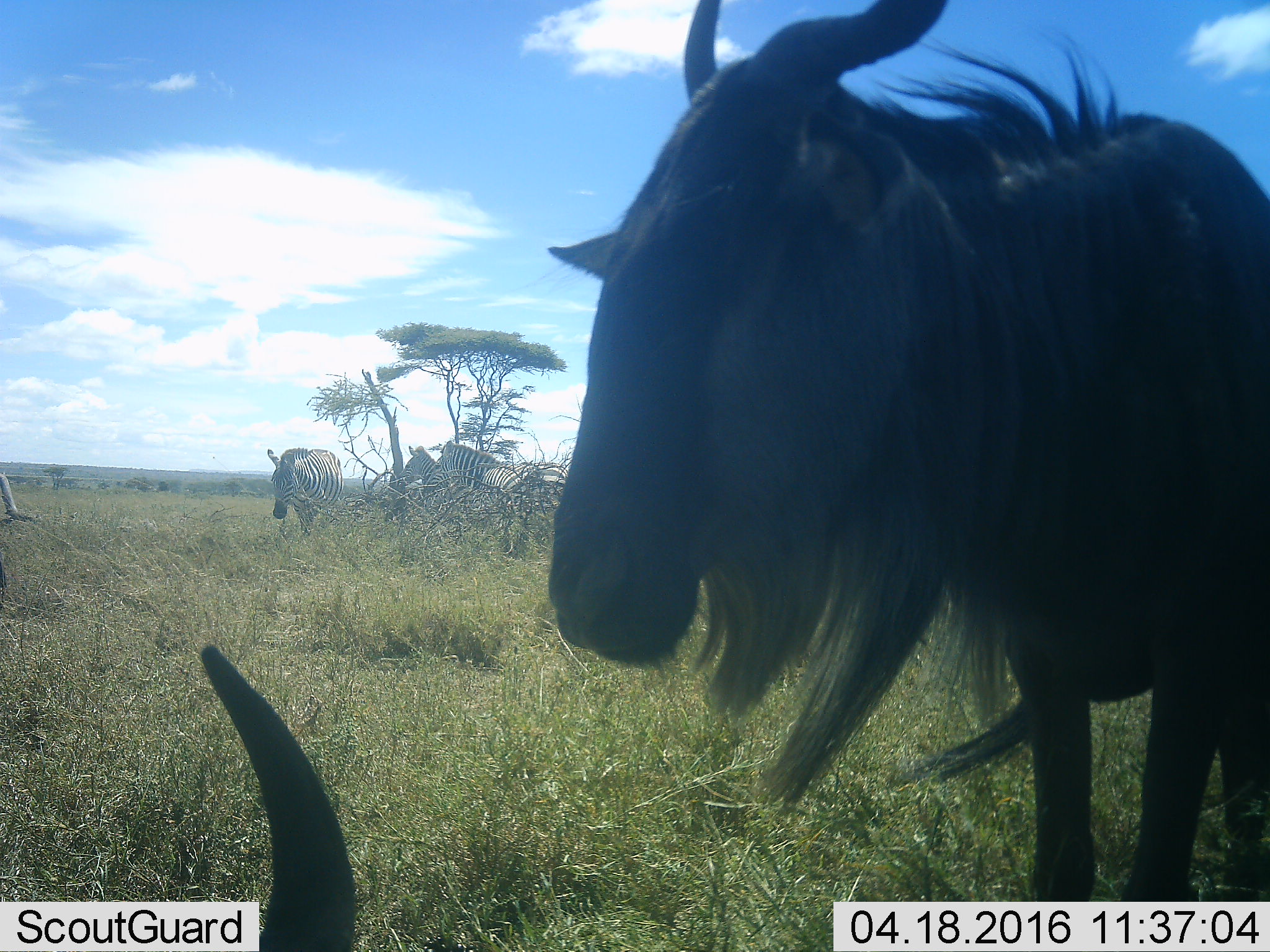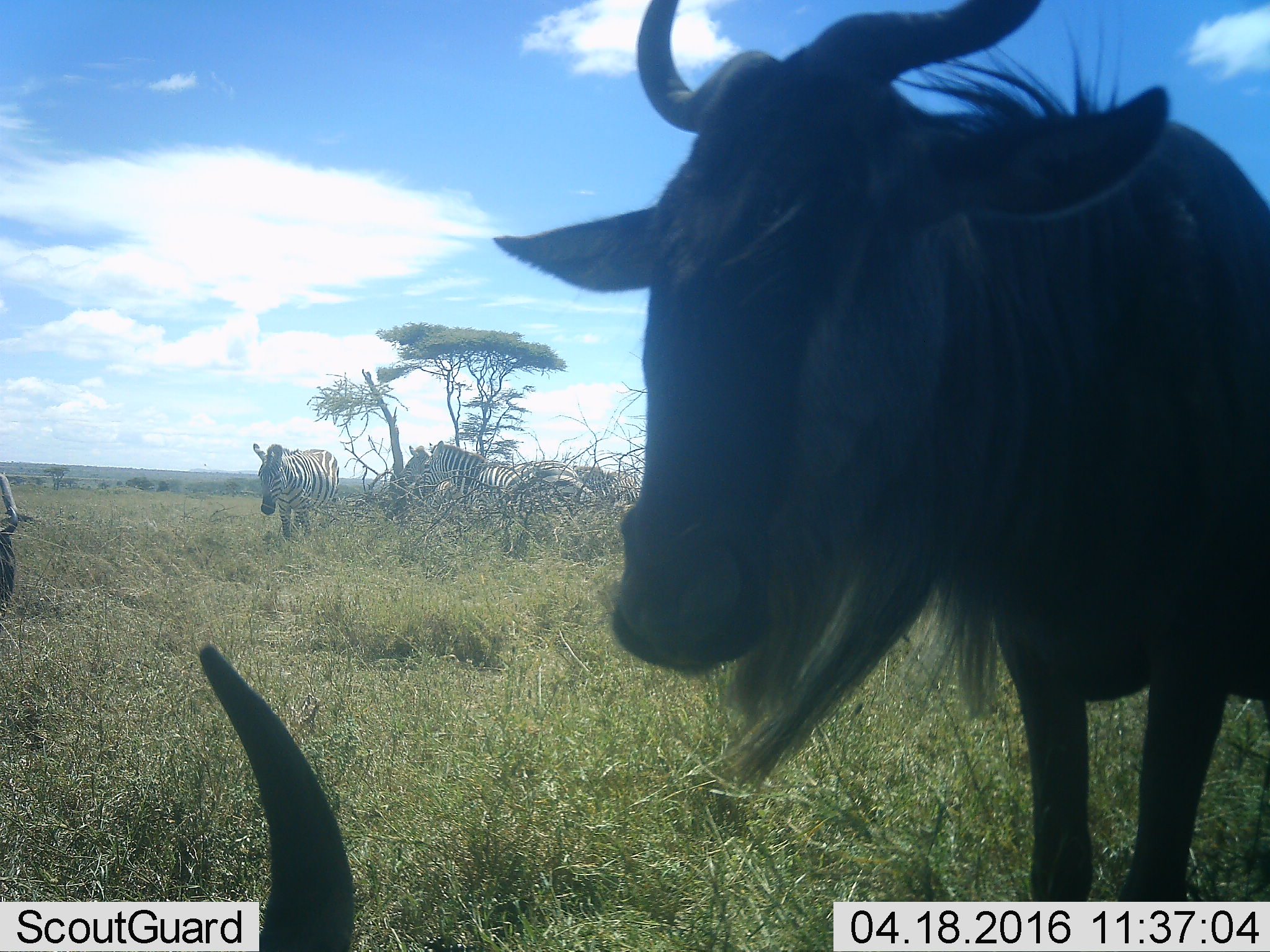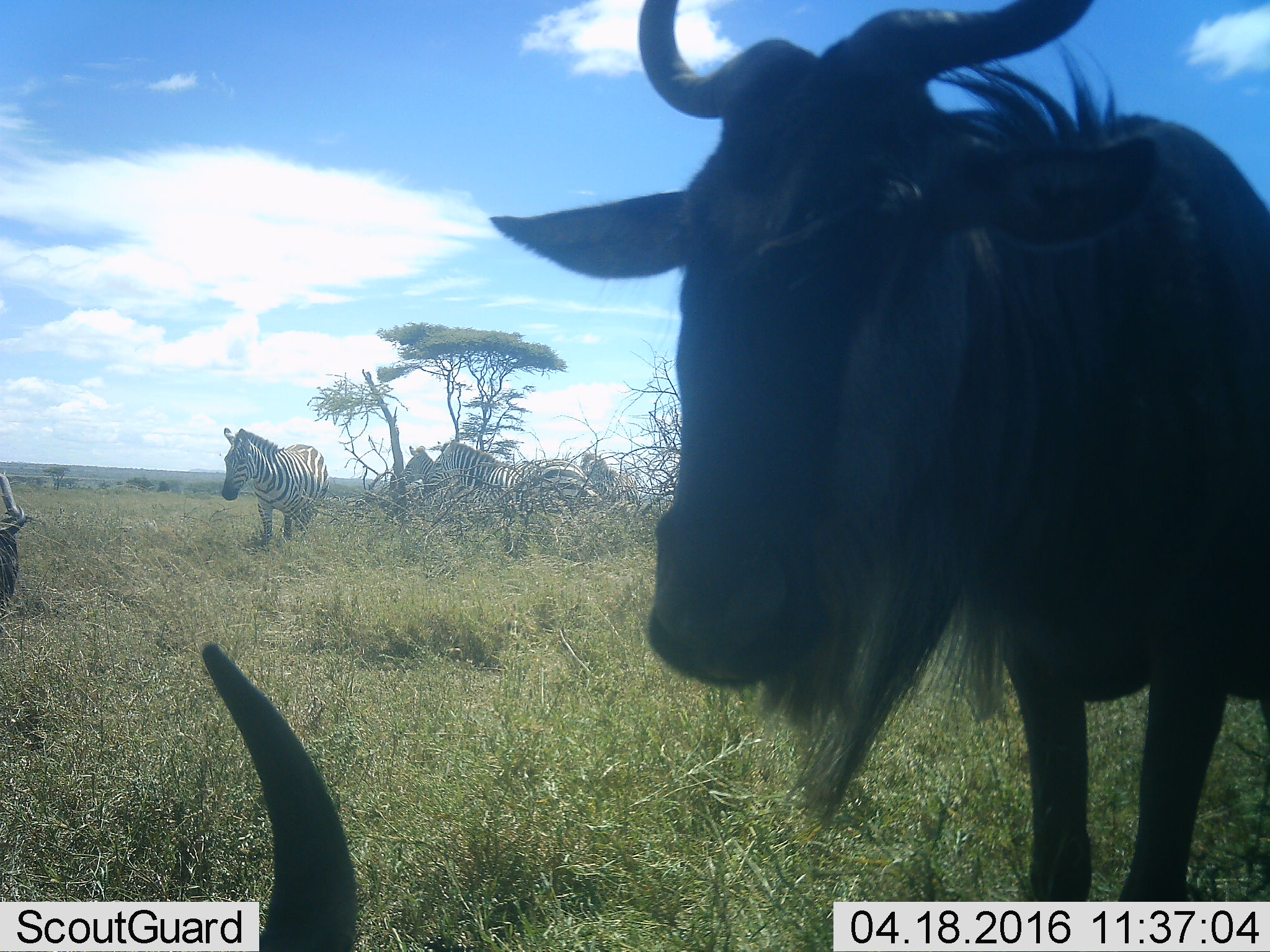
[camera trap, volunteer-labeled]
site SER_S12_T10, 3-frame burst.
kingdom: Animalia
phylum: Chordata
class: Mammalia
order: Artiodactyla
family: Bovidae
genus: Connochaetes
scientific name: Connochaetes taurinus taurinus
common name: blue wildebeest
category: wildebeestblue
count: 2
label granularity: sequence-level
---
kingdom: Animalia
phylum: Chordata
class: Mammalia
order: Perissodactyla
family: Equidae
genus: Equus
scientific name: Equus quagga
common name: plains zebra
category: zebraplains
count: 3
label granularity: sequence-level